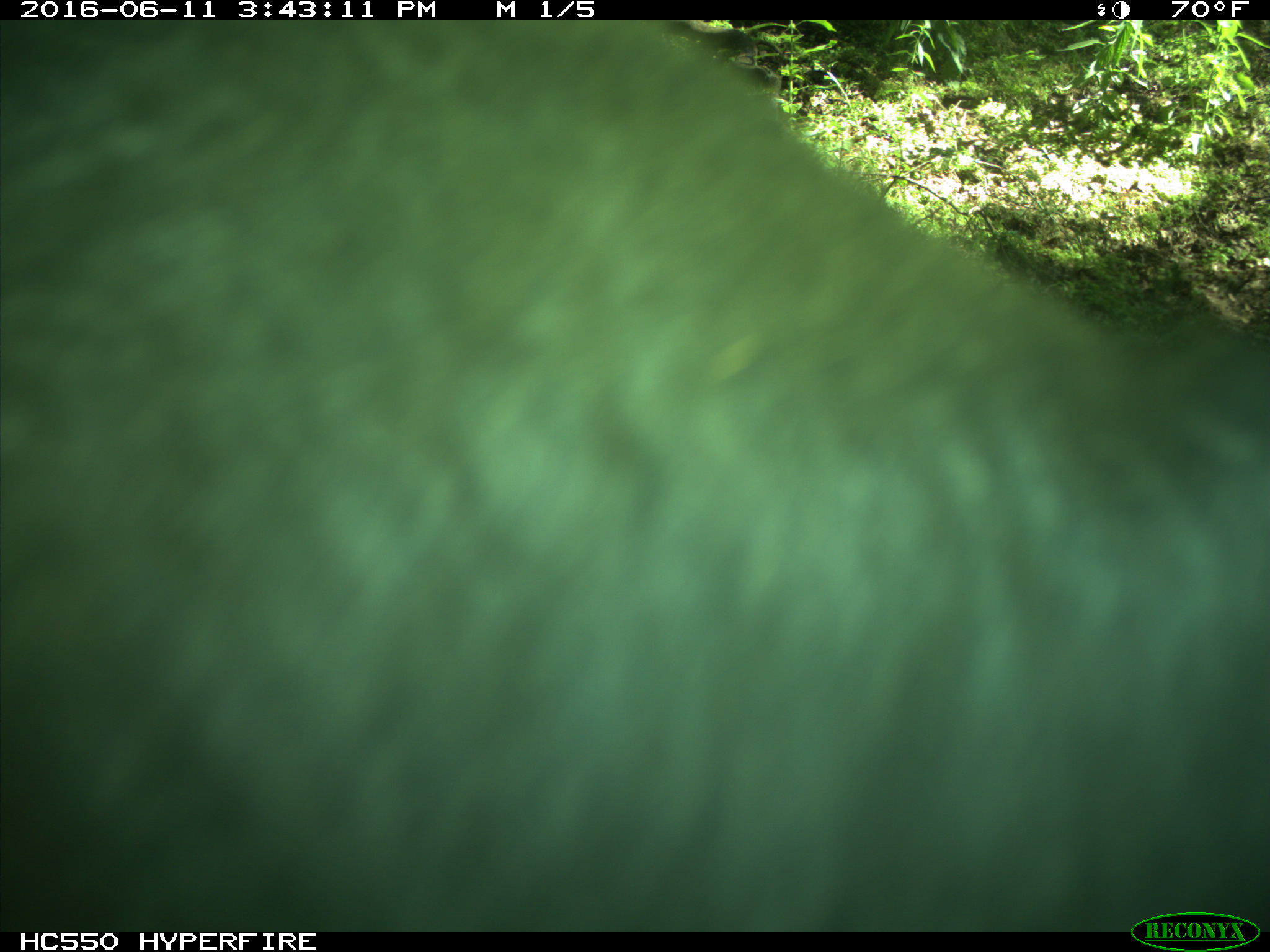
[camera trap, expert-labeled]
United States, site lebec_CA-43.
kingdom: Animalia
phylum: Chordata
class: Mammalia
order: Artiodactyla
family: Bovidae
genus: Bos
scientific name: Bos taurus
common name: domestic cow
Bos taurus (domestic cow).